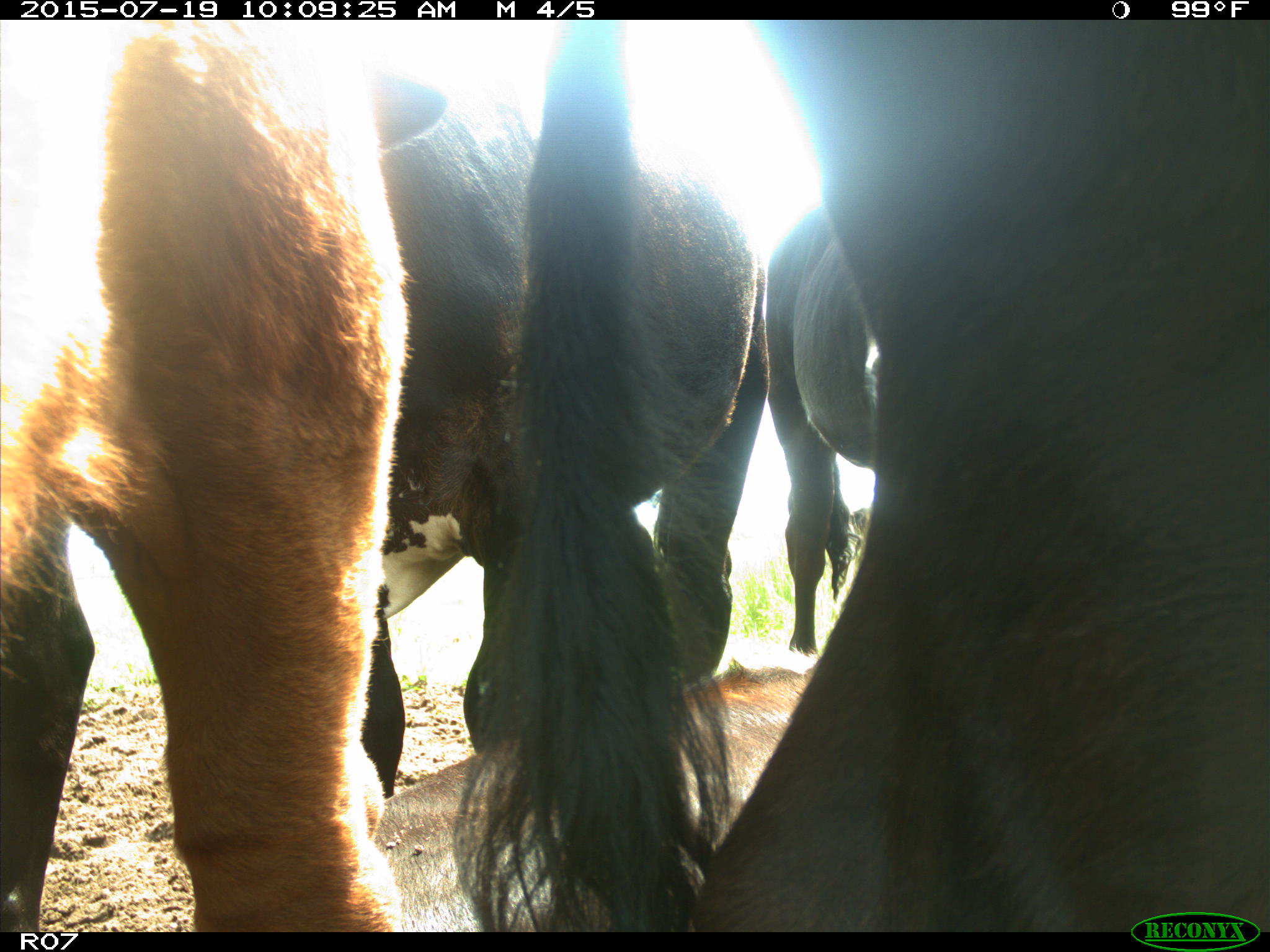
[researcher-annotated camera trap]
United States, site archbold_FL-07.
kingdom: Animalia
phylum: Chordata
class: Mammalia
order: Artiodactyla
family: Bovidae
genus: Bos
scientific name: Bos taurus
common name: domestic cow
Bos taurus (domestic cow).